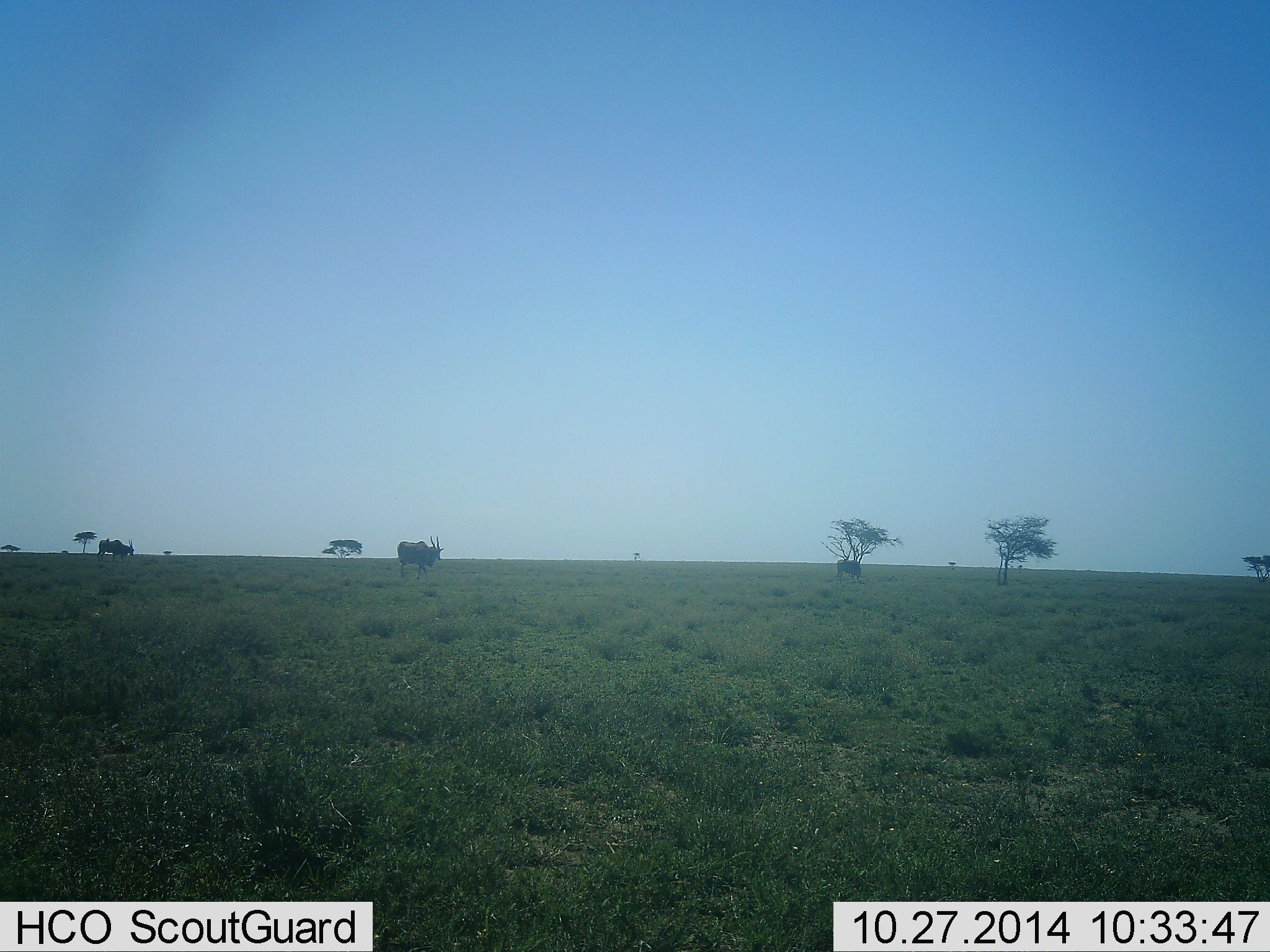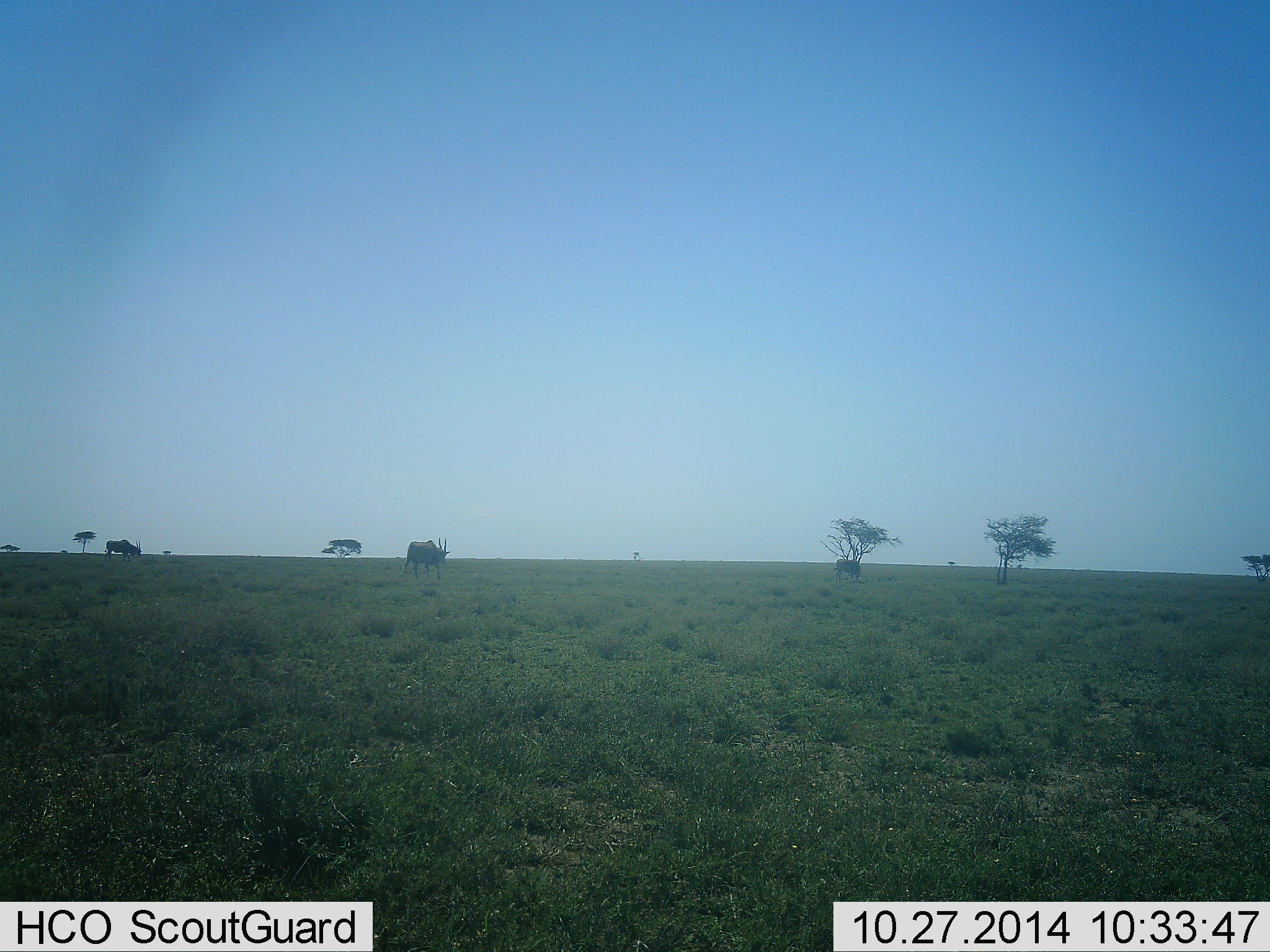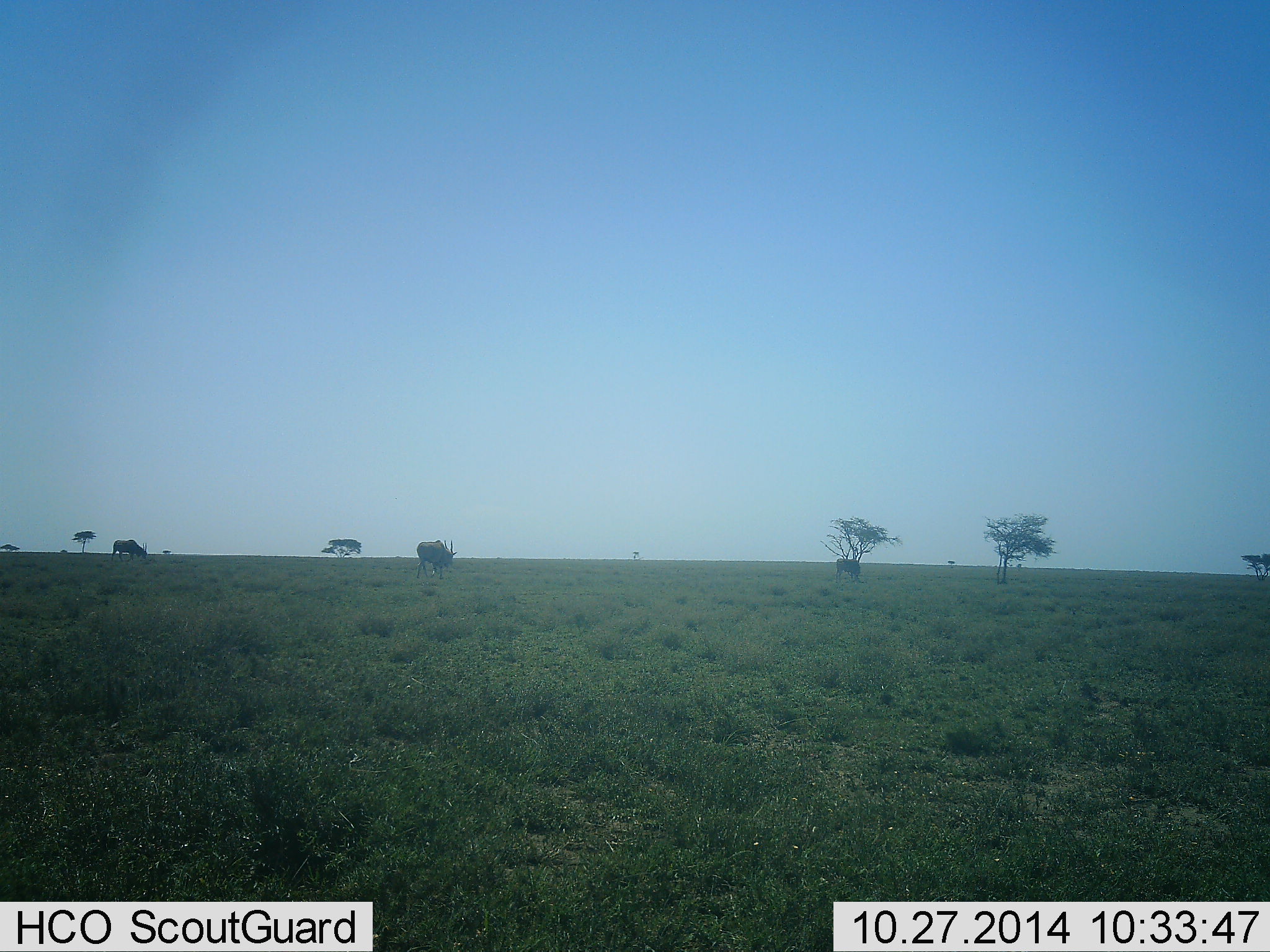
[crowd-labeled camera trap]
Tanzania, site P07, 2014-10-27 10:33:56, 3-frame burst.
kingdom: Animalia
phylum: Chordata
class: Mammalia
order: Artiodactyla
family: Bovidae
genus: Tragelaphus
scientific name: Tragelaphus oryx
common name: eland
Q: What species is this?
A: Eland (Tragelaphus oryx).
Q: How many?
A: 2.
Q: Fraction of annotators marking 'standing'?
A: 27%.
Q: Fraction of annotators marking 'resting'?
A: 0%.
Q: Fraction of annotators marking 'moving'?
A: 100%.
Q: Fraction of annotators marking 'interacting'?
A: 0%.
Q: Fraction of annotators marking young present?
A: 0%.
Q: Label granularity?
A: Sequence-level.